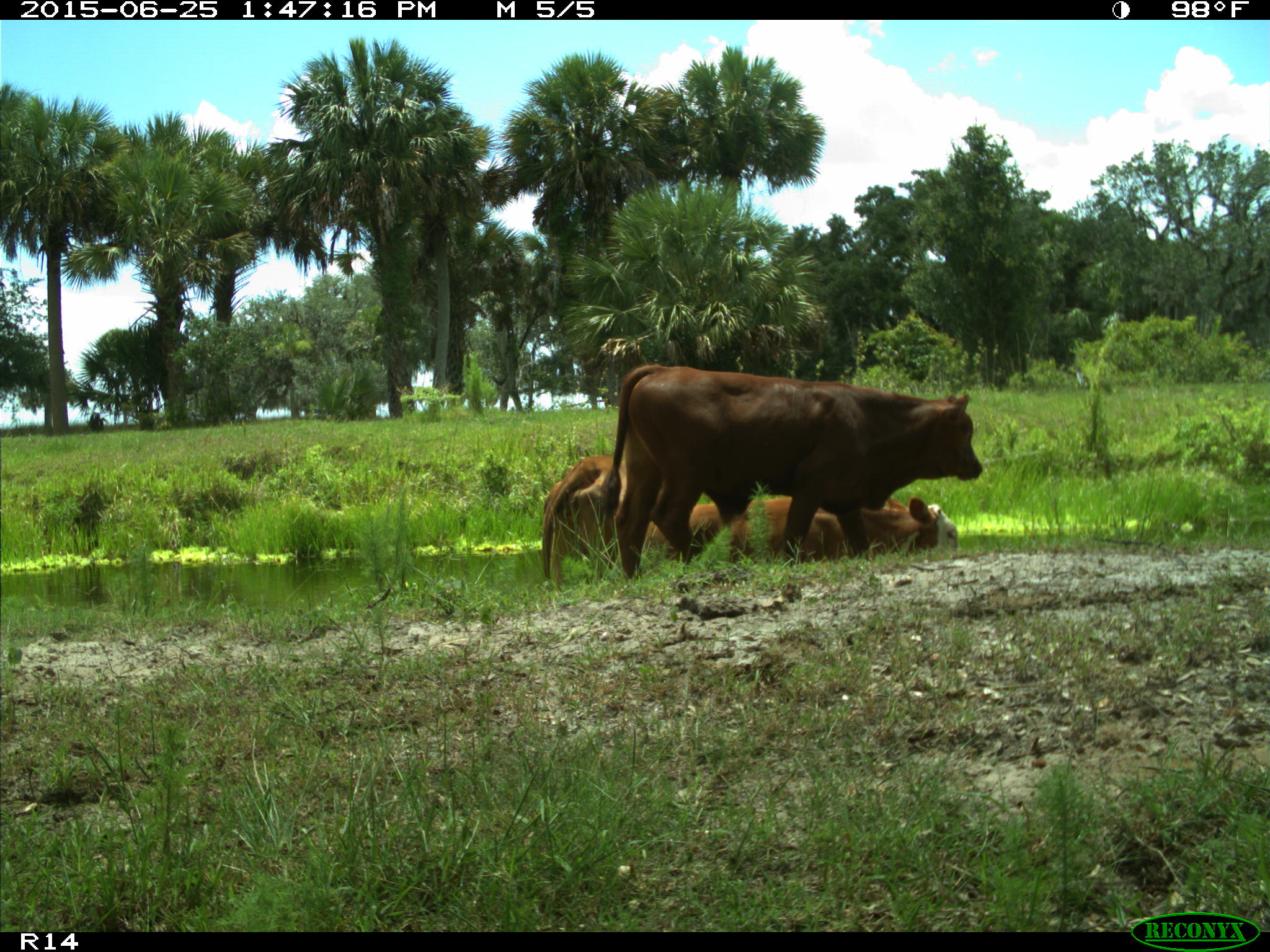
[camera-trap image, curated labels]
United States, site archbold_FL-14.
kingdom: Animalia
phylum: Chordata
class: Mammalia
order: Artiodactyla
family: Bovidae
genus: Bos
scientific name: Bos taurus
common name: domestic cow